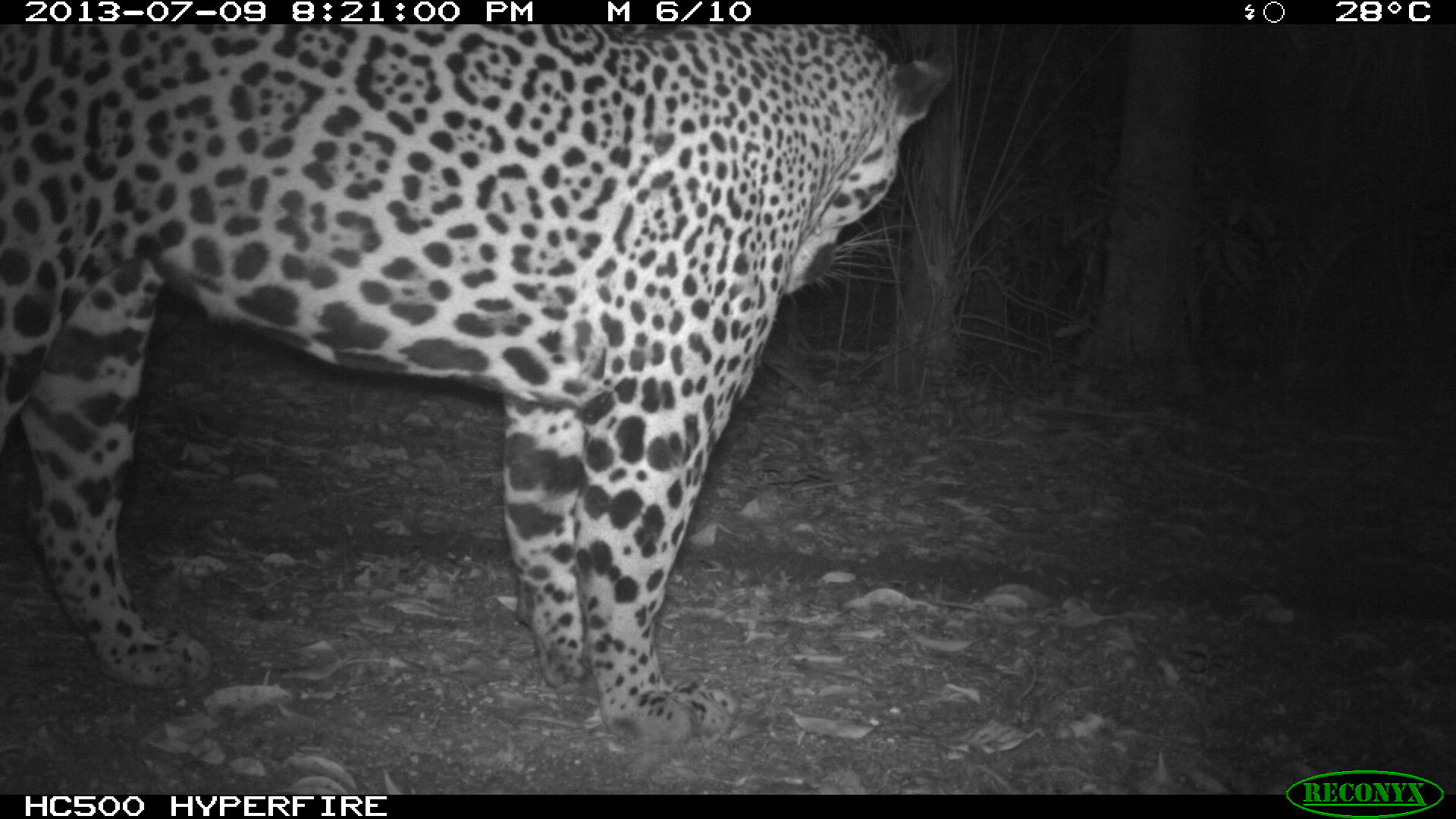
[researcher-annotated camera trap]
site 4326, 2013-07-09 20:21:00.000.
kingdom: Animalia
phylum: Chordata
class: Mammalia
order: Carnivora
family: Felidae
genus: Panthera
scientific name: Panthera onca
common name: jaguar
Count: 1.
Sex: male.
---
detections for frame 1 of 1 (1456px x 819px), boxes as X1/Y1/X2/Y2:
panthera onca: 0/24/951/749